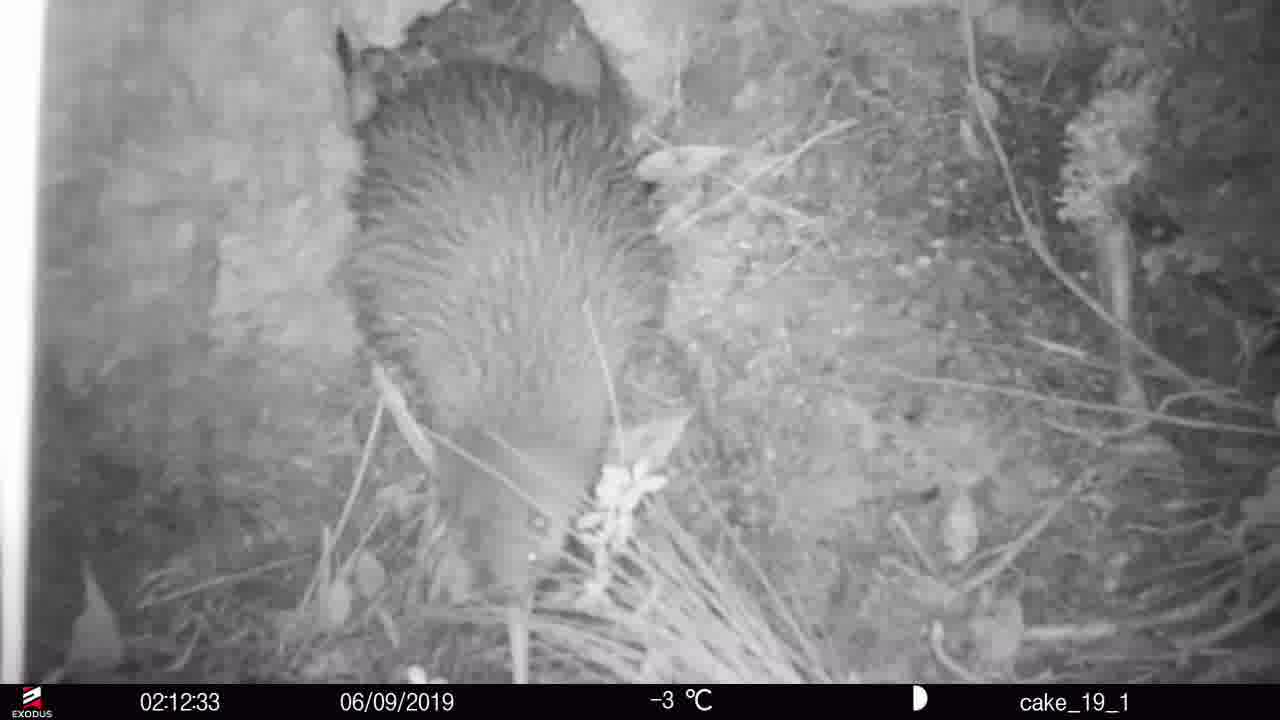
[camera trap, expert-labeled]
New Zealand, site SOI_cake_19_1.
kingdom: Animalia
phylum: Chordata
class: Aves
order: Apterygiformes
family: Apterygidae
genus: Apteryx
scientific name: Apteryx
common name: kiwi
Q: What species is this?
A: Kiwi (Apteryx).